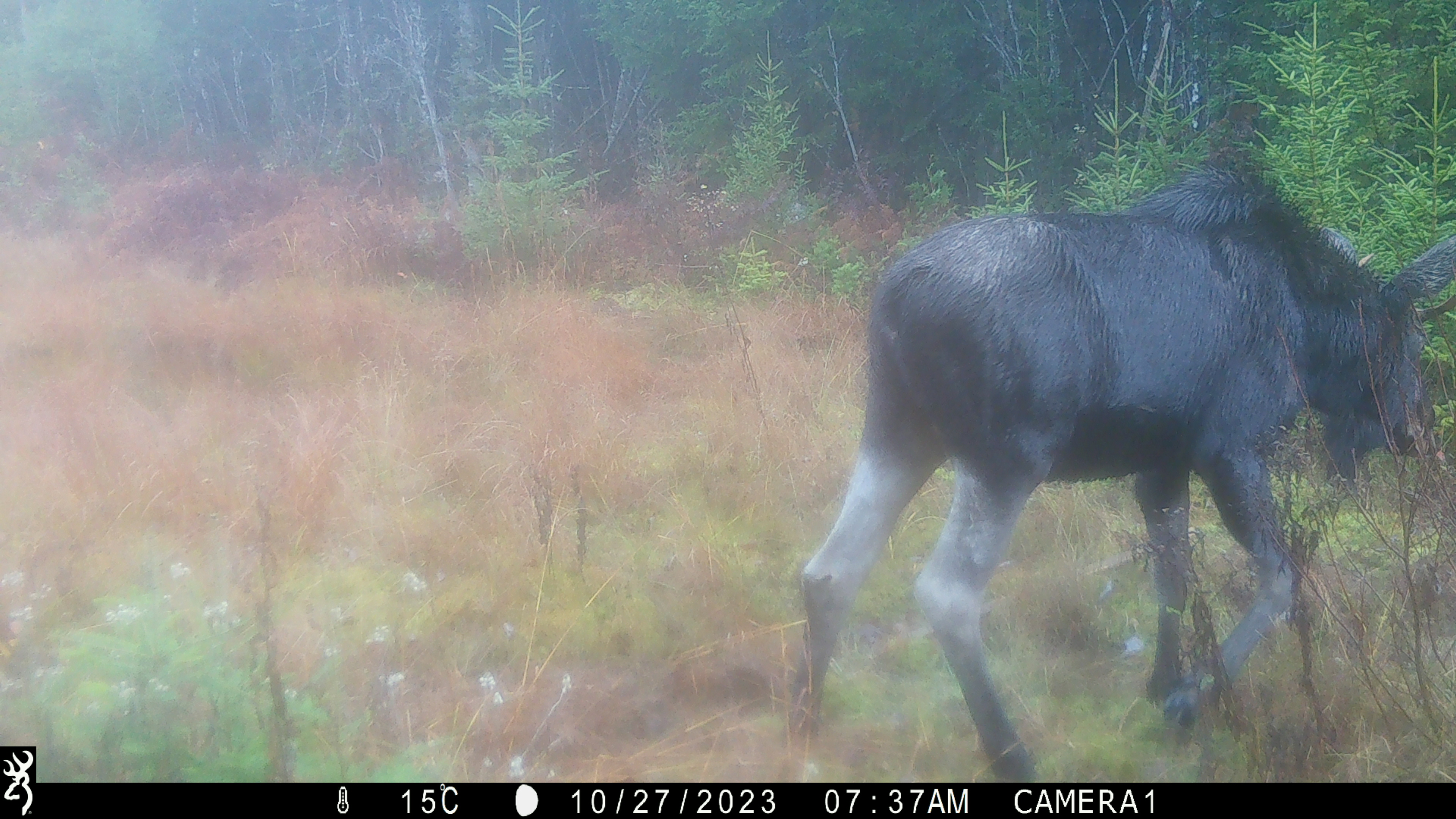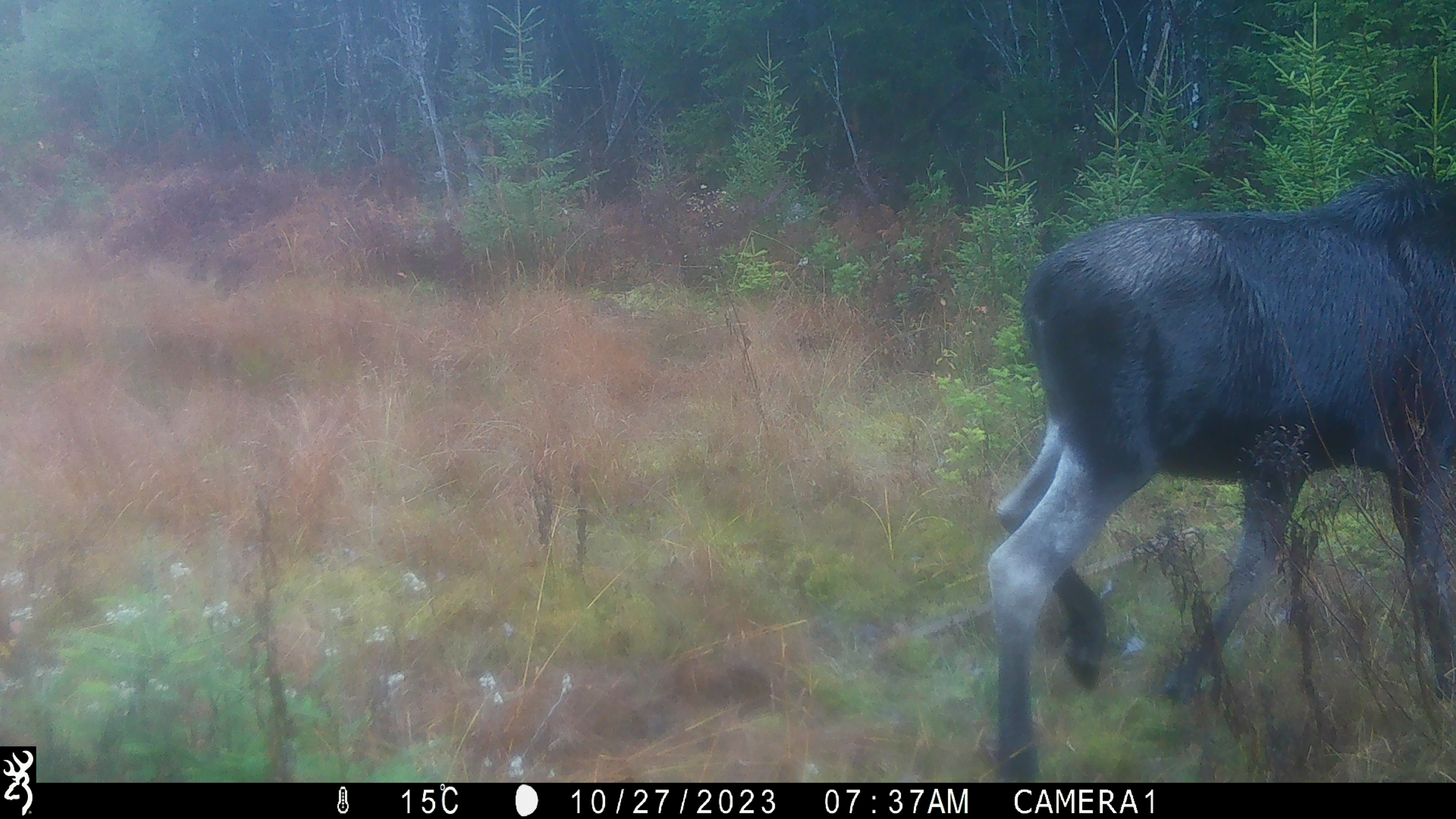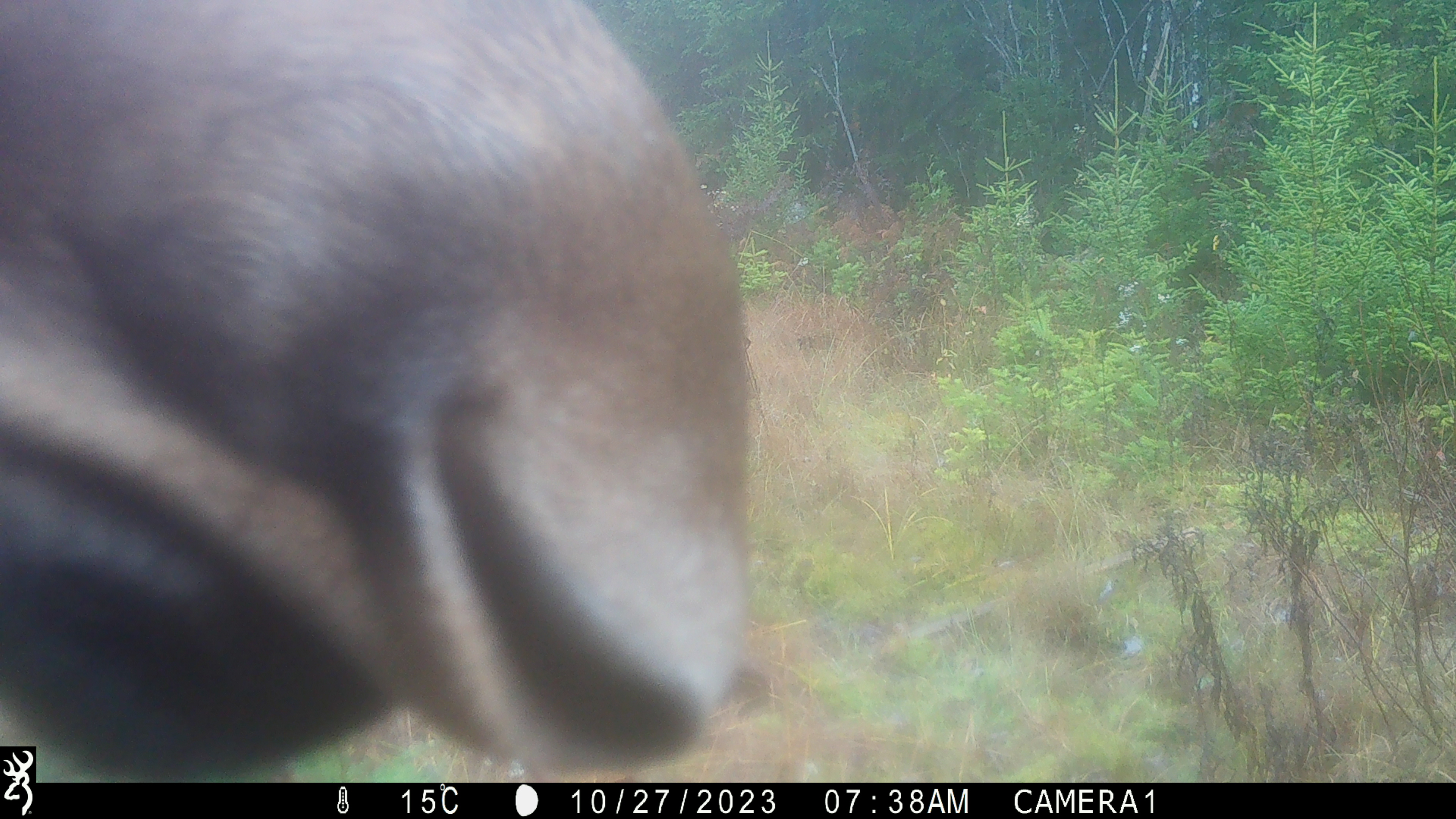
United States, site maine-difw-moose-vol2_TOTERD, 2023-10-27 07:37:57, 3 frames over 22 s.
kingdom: Animalia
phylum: Chordata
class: Mammalia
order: Artiodactyla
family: Cervidae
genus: Alces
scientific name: Alces alces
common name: moose